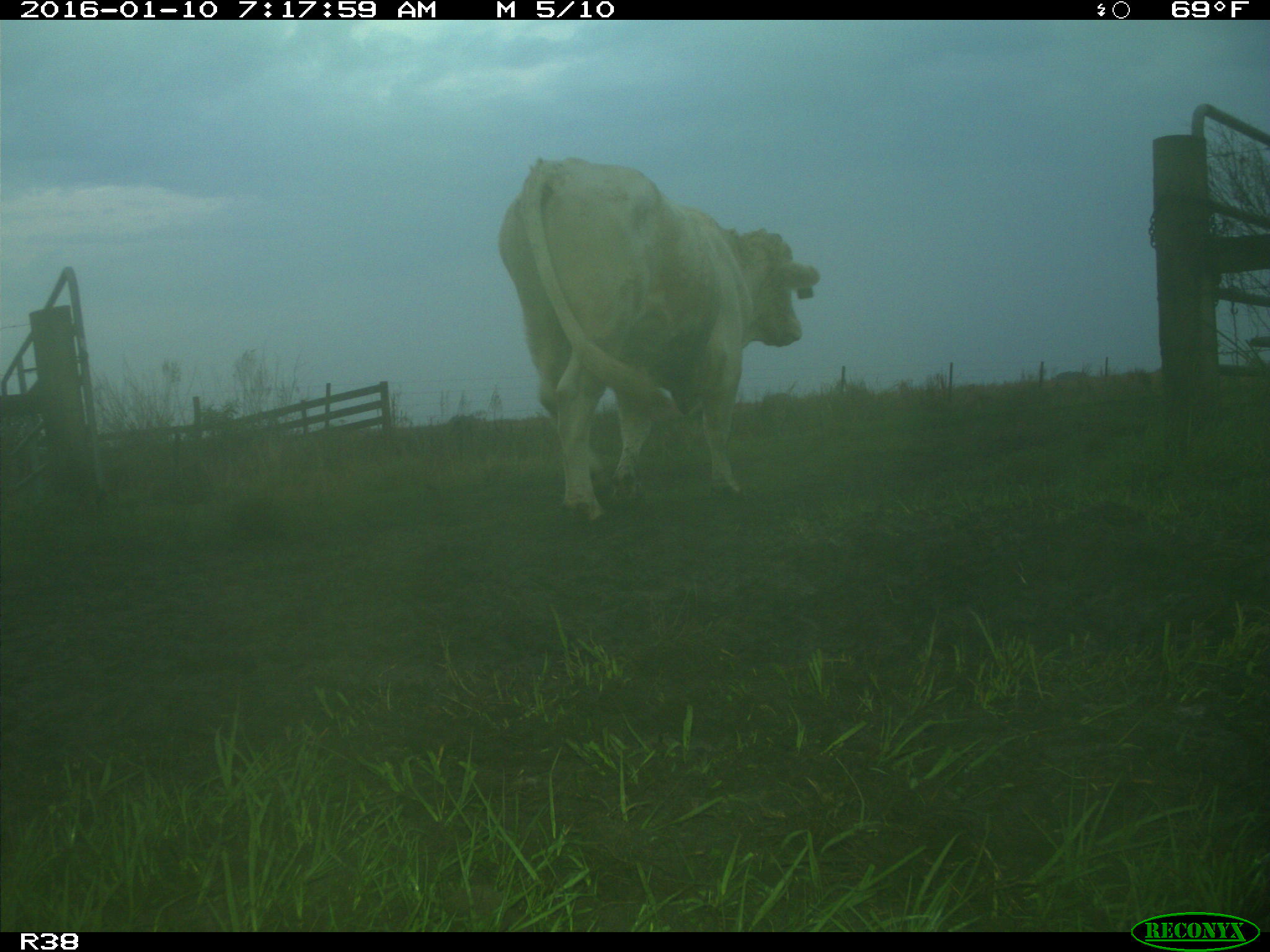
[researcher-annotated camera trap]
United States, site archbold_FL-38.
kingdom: Animalia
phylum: Chordata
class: Mammalia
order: Artiodactyla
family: Bovidae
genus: Bos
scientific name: Bos taurus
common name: domestic cow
Bos taurus (domestic cow).